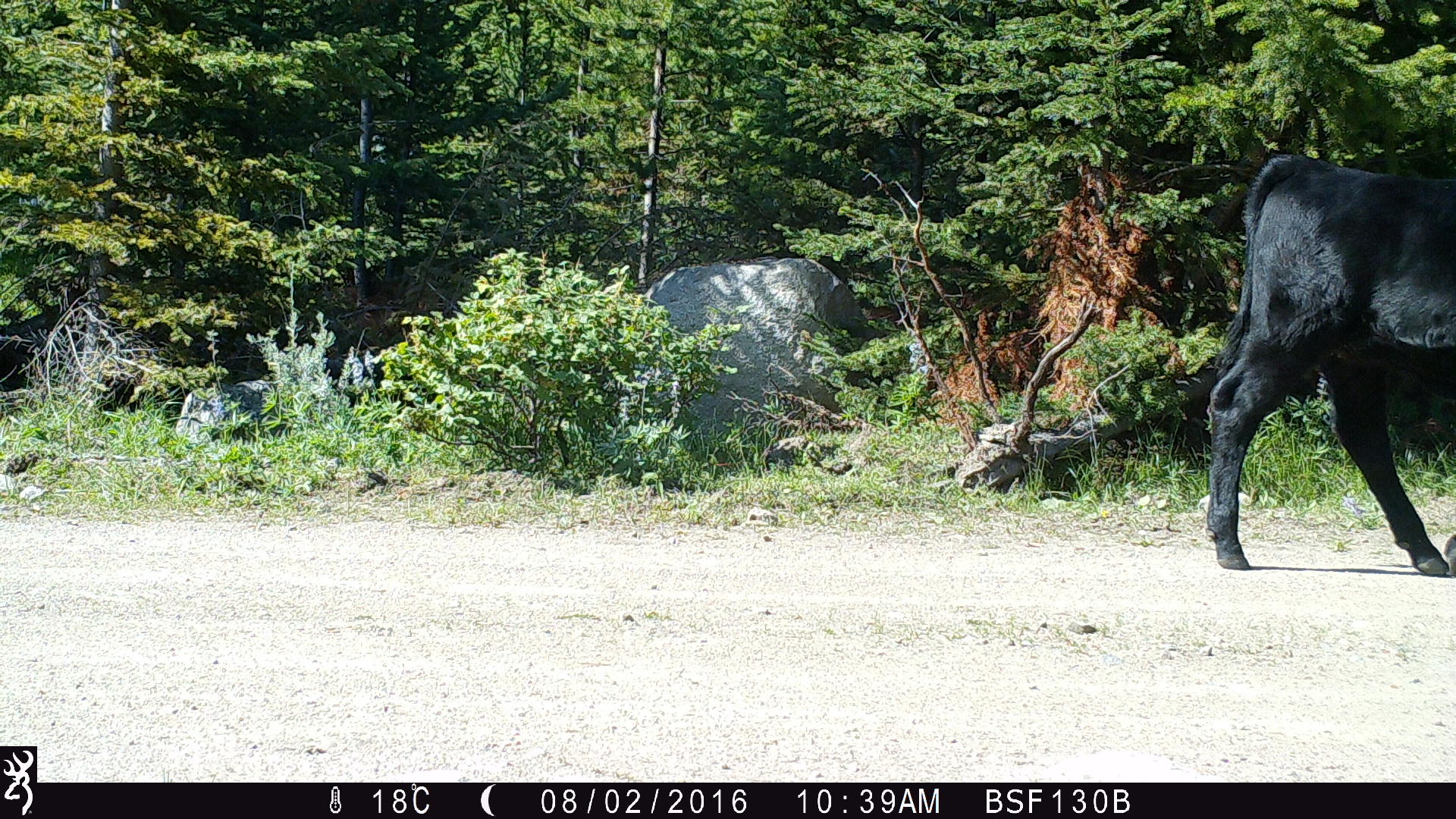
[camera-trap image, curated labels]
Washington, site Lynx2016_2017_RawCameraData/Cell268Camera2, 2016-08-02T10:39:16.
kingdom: Animalia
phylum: Chordata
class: Mammalia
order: Artiodactyla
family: Bovidae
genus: Bos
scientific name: Bos taurus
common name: domestic cattle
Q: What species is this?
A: Domestic cattle (Bos taurus).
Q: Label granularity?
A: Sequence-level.